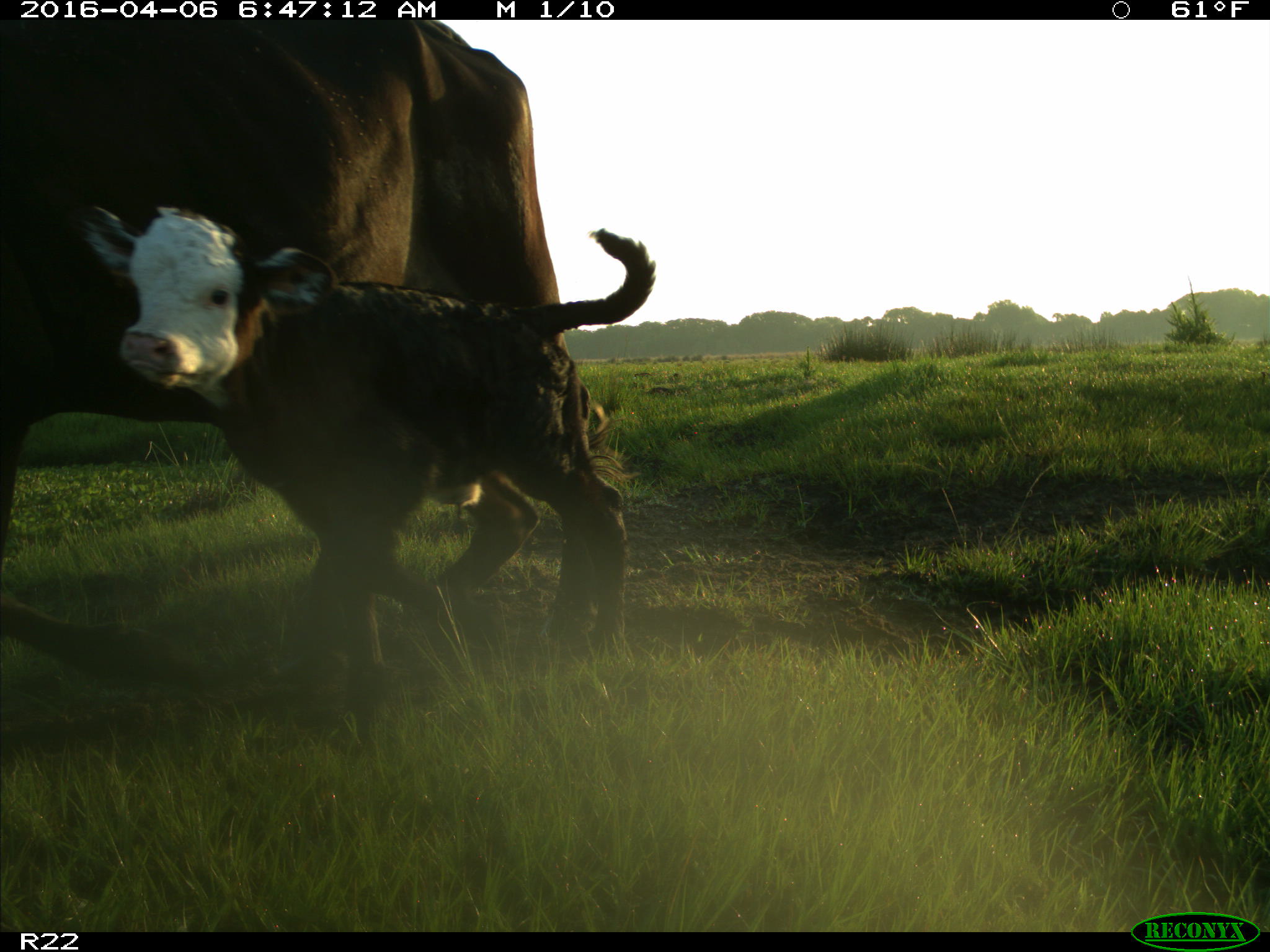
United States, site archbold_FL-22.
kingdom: Animalia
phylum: Chordata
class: Mammalia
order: Artiodactyla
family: Bovidae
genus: Bos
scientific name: Bos taurus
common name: domestic cow